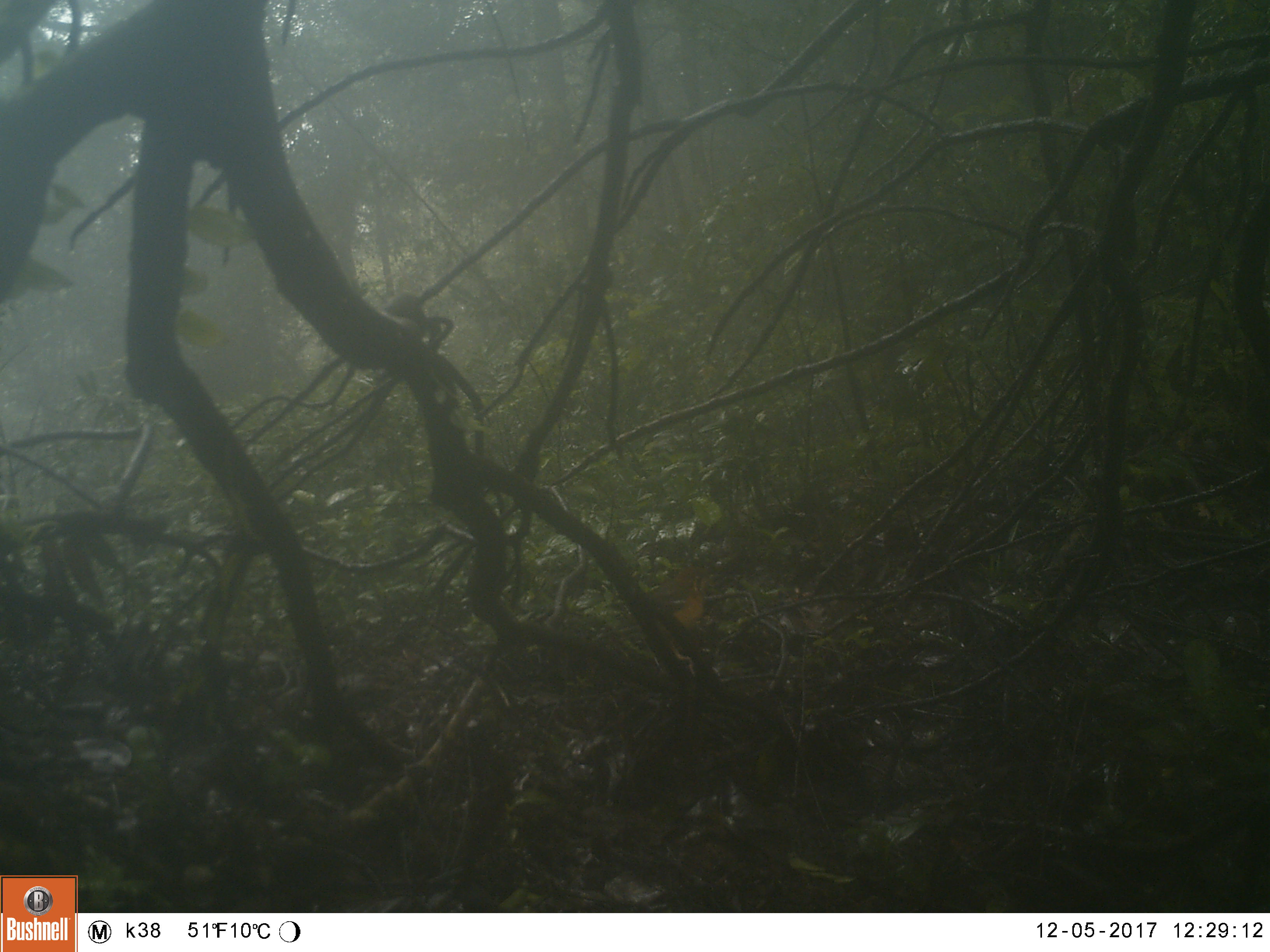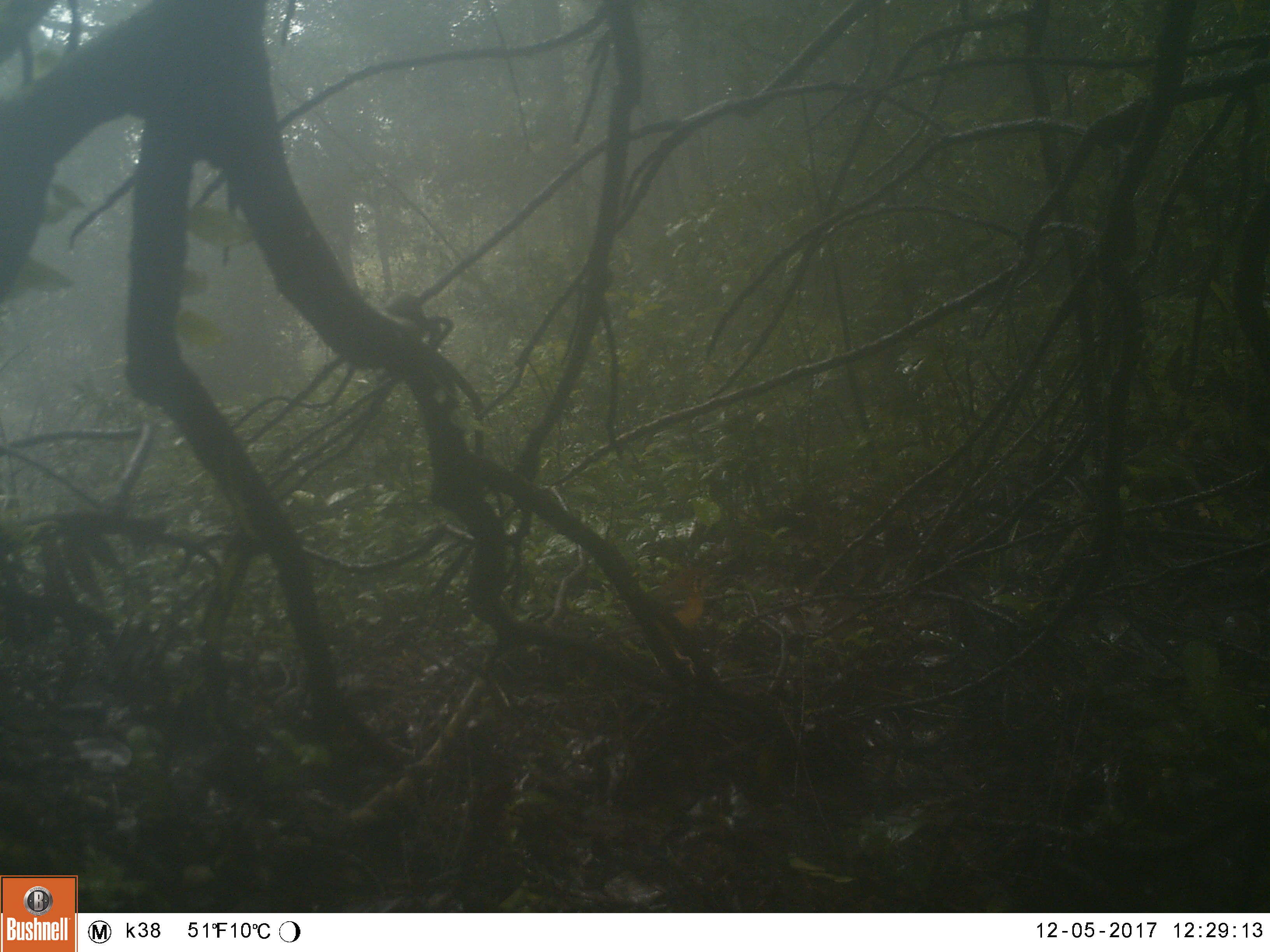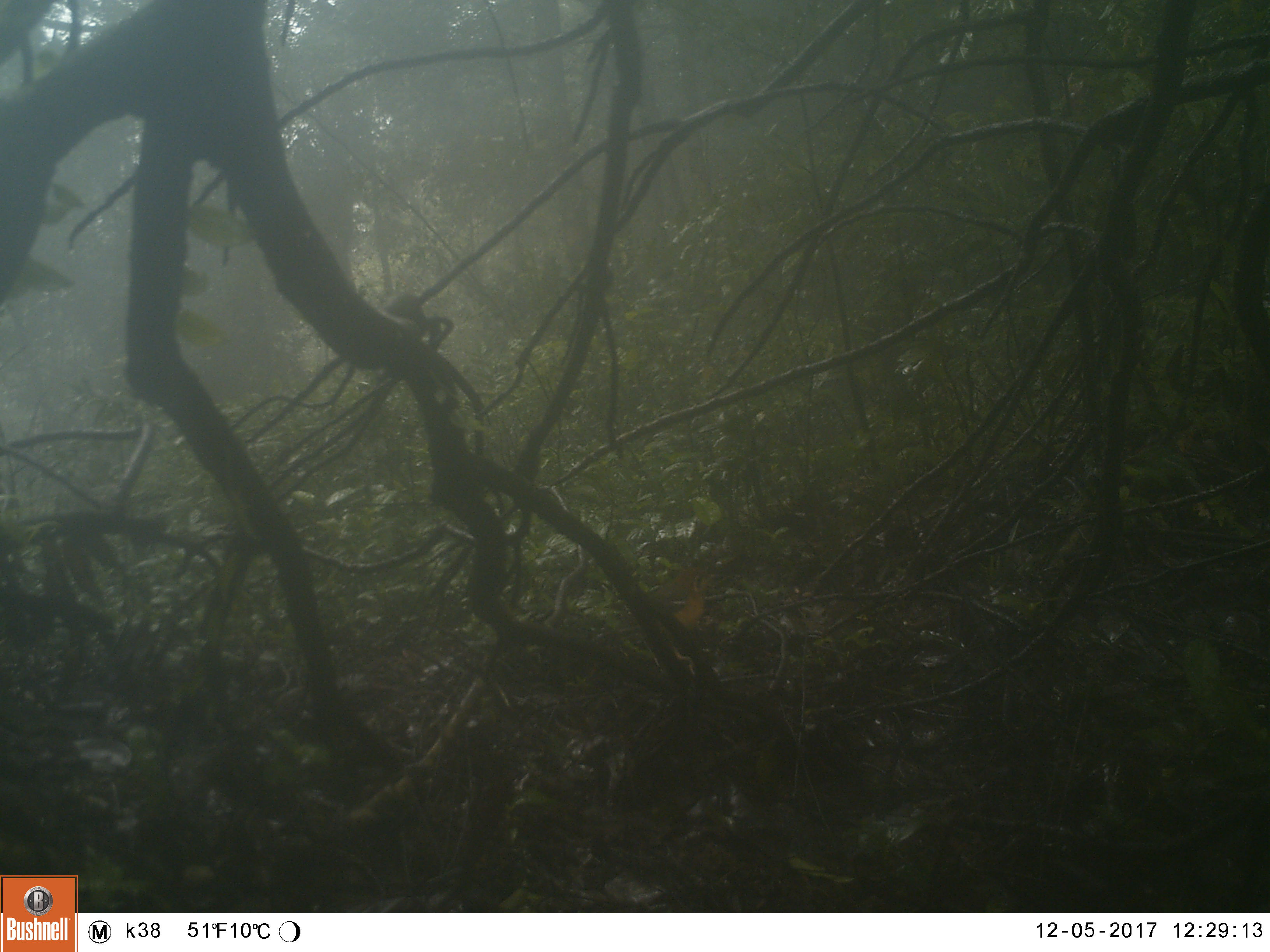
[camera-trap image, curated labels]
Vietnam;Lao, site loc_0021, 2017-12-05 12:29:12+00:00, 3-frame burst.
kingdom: Animalia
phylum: Chordata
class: Aves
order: Passeriformes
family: Turdidae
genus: Geokichla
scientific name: Geokichla citrina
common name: orange-headed thrush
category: orange headed thrush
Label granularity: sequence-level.